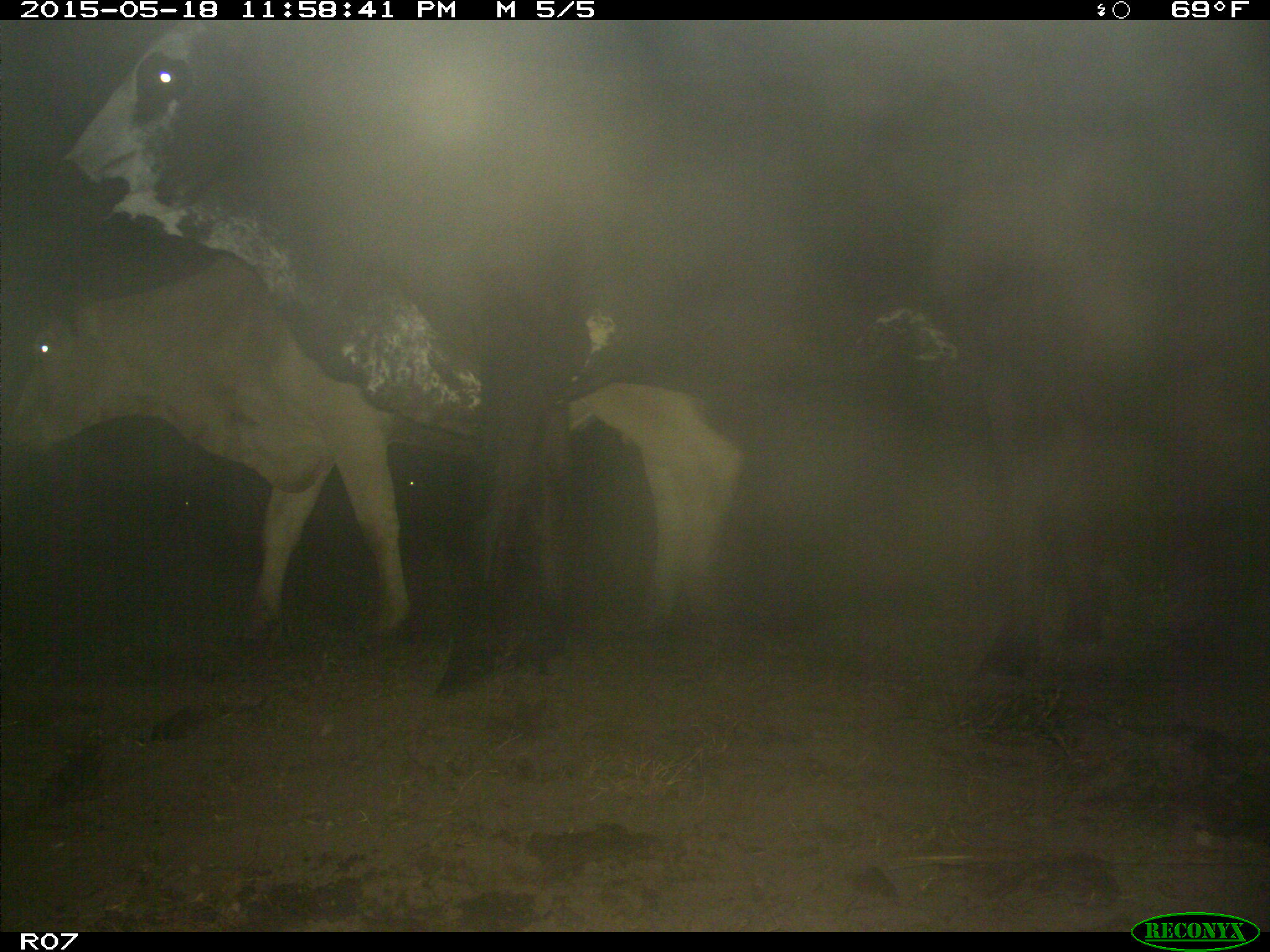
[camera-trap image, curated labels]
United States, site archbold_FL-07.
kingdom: Animalia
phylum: Chordata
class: Mammalia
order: Artiodactyla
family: Bovidae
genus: Bos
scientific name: Bos taurus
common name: domestic cow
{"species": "Bos taurus (domestic cow)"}